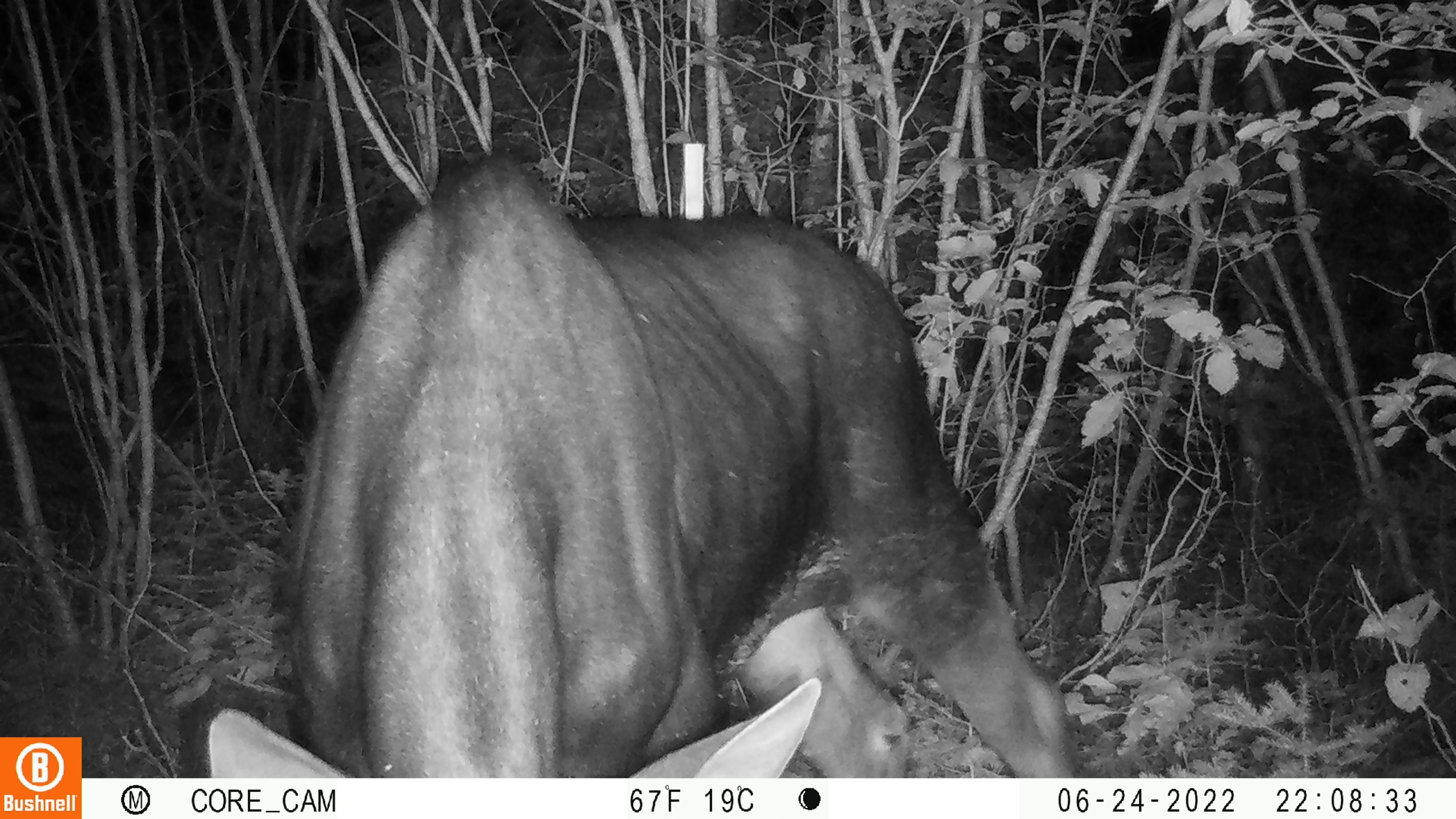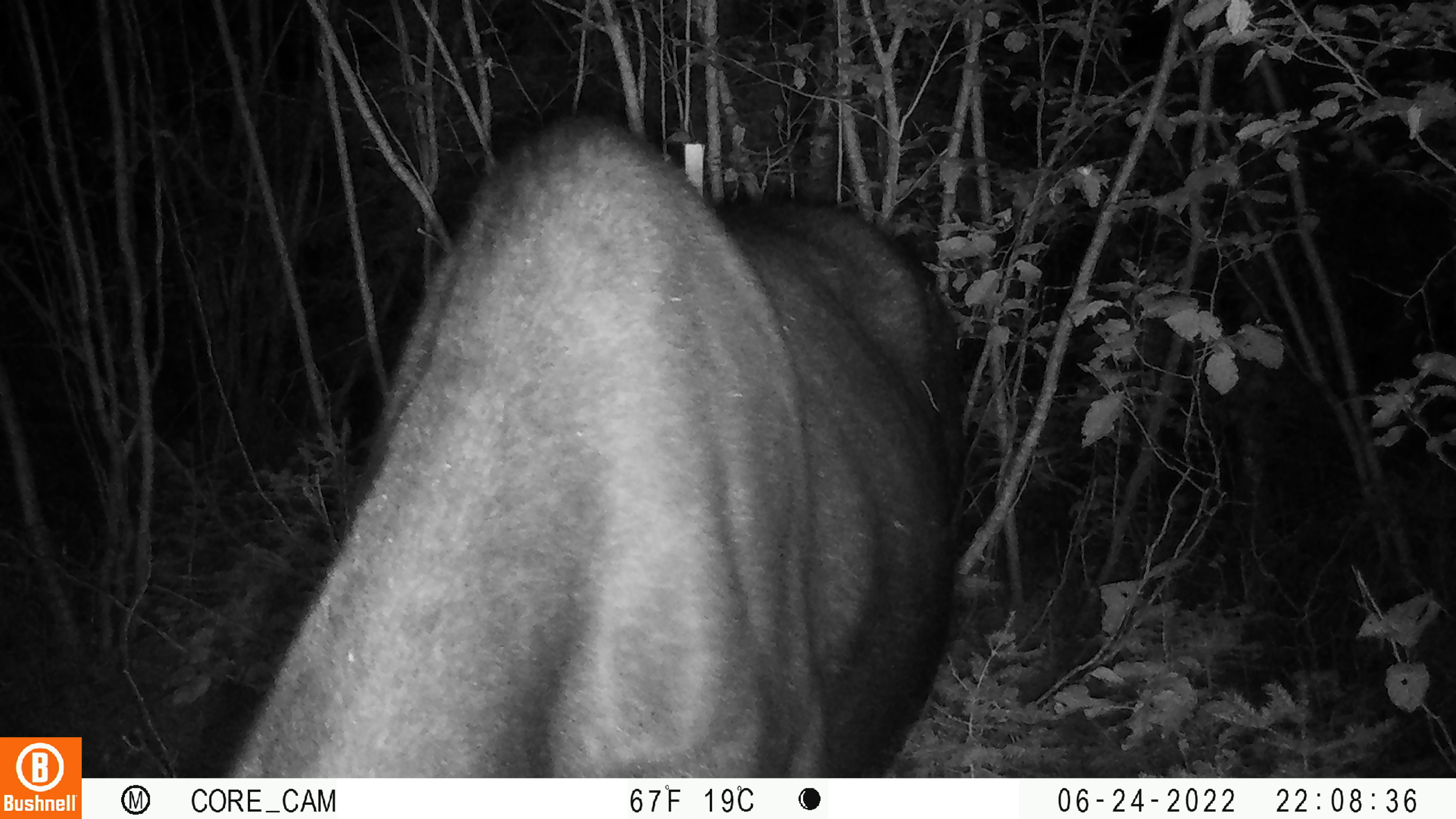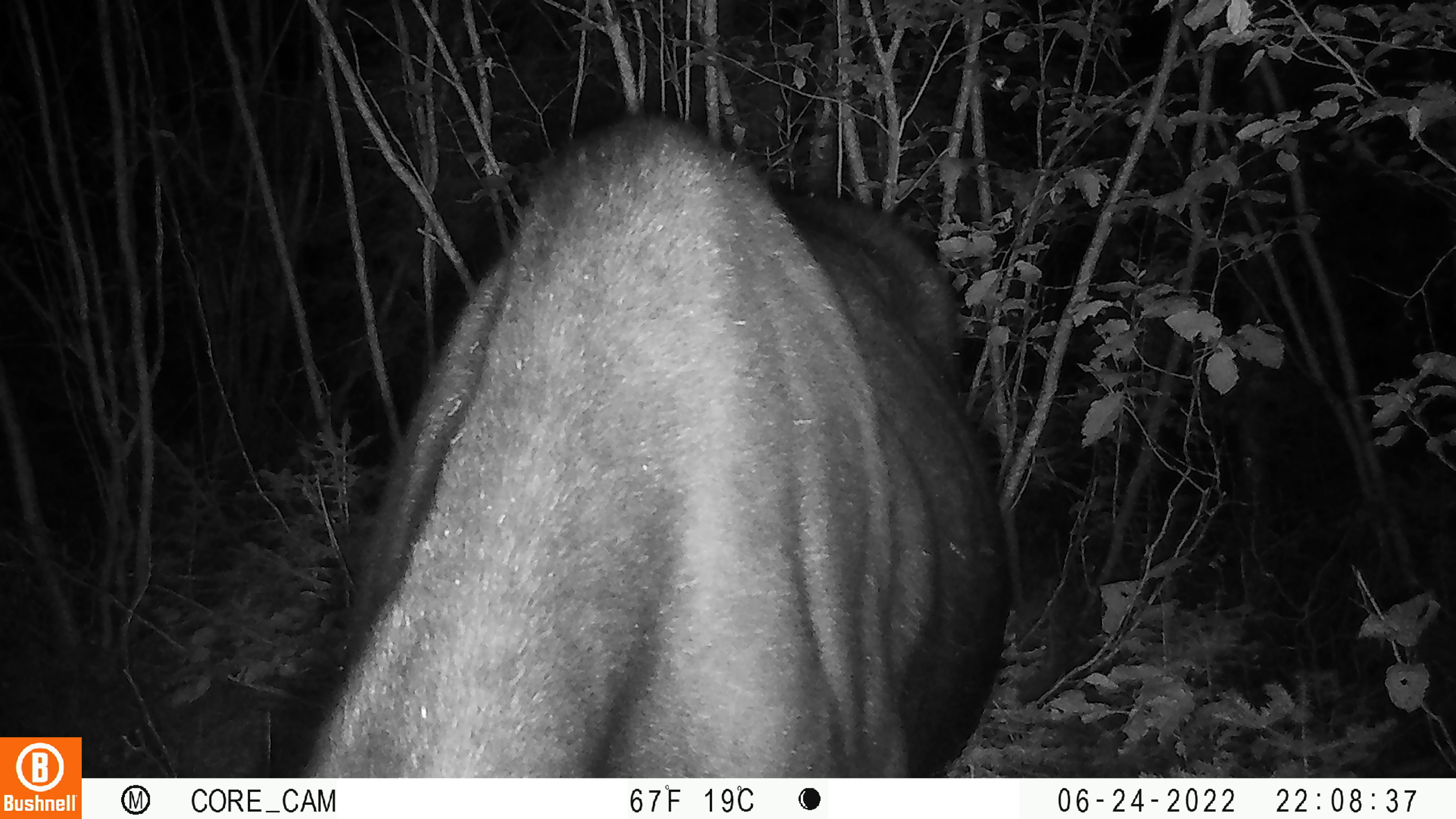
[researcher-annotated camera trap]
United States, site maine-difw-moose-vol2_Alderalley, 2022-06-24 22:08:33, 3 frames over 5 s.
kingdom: Animalia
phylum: Chordata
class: Mammalia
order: Artiodactyla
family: Cervidae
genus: Alces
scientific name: Alces alces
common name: moose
Moose (Alces alces).